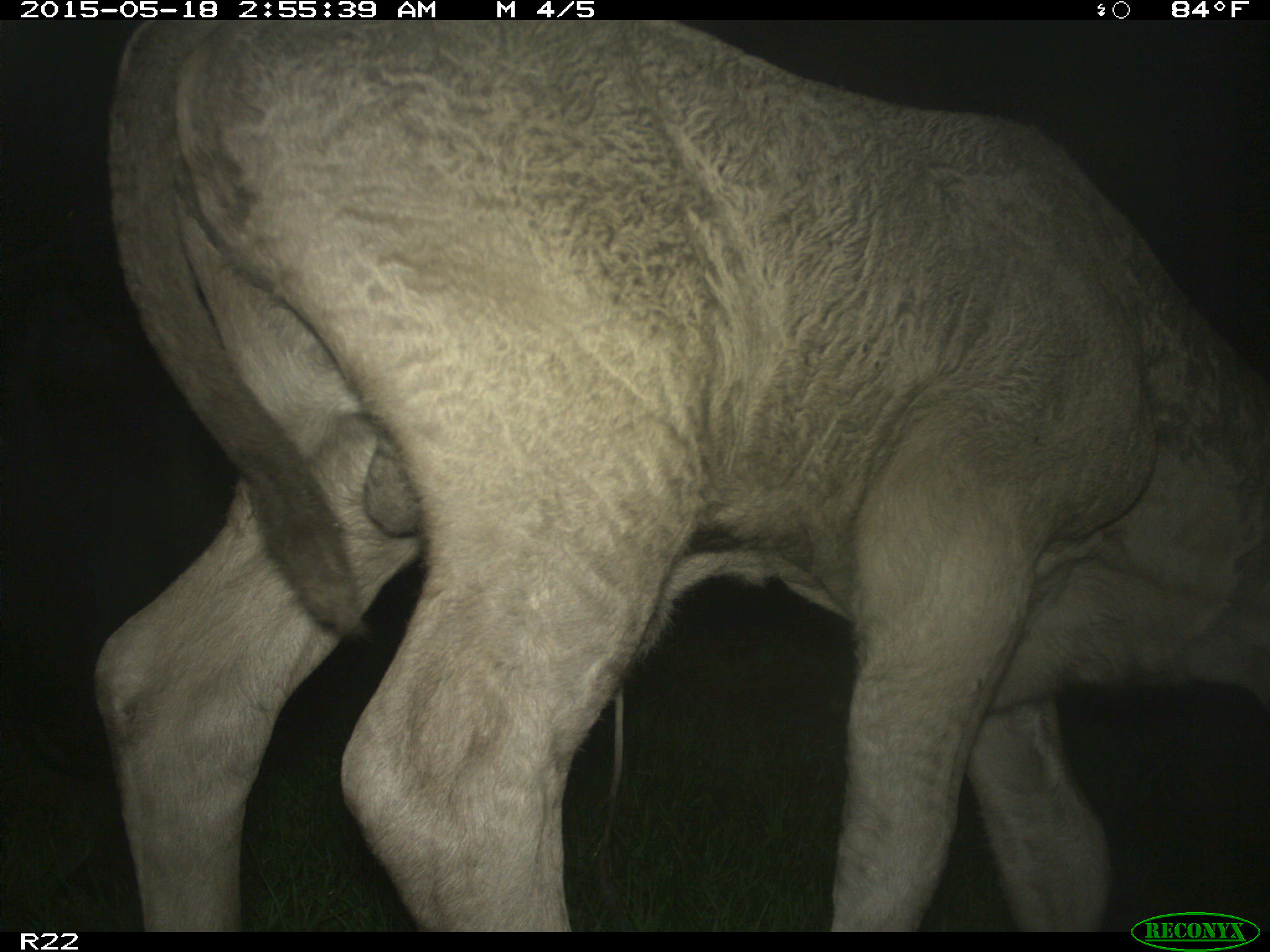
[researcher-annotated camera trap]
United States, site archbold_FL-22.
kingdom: Animalia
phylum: Chordata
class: Mammalia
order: Artiodactyla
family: Bovidae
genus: Bos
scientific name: Bos taurus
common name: domestic cow